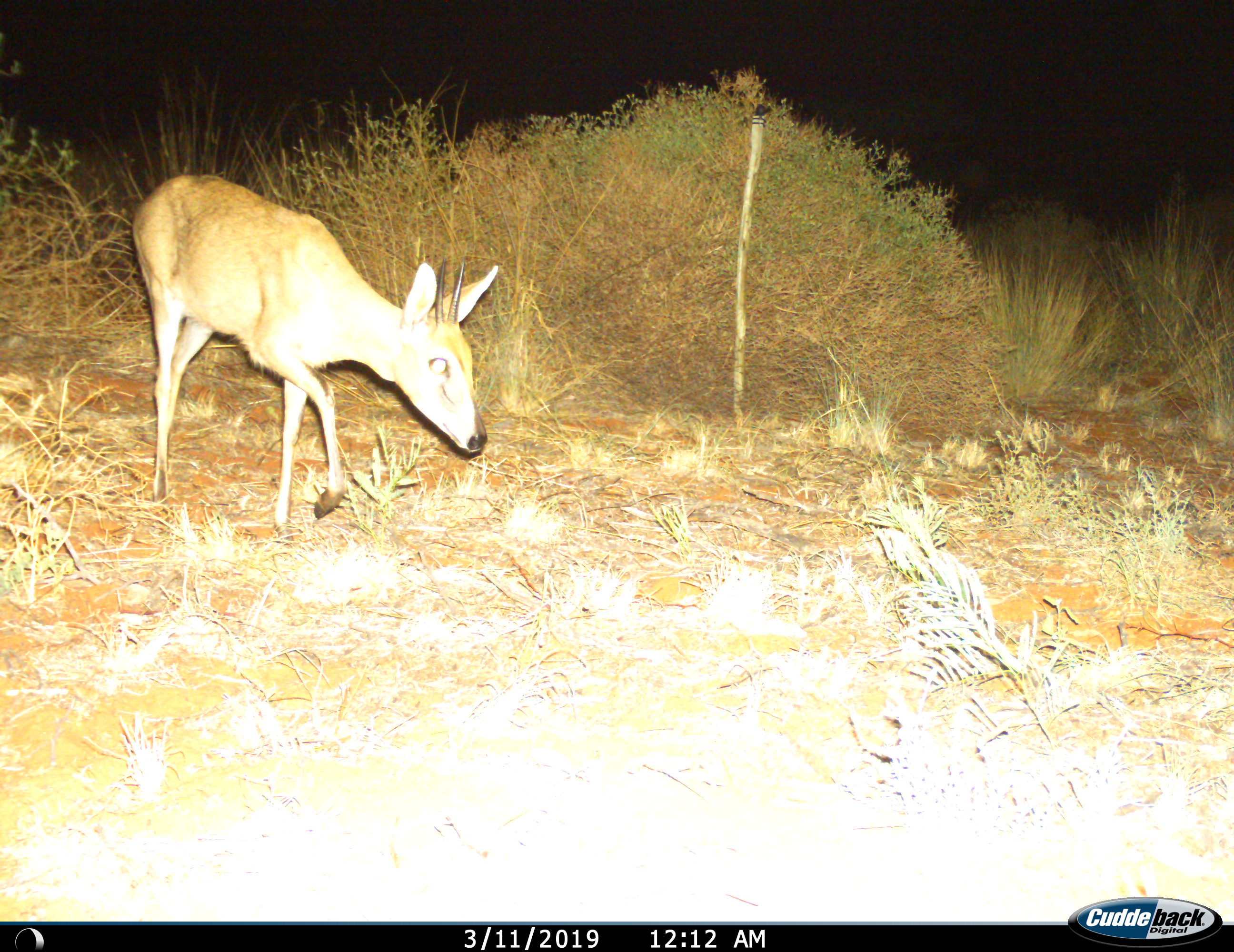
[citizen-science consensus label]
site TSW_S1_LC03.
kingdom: Animalia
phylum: Chordata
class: Mammalia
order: Artiodactyla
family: Bovidae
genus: Sylvicapra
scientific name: Sylvicapra grimmia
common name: common duiker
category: duikercommongrey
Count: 1.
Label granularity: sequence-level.